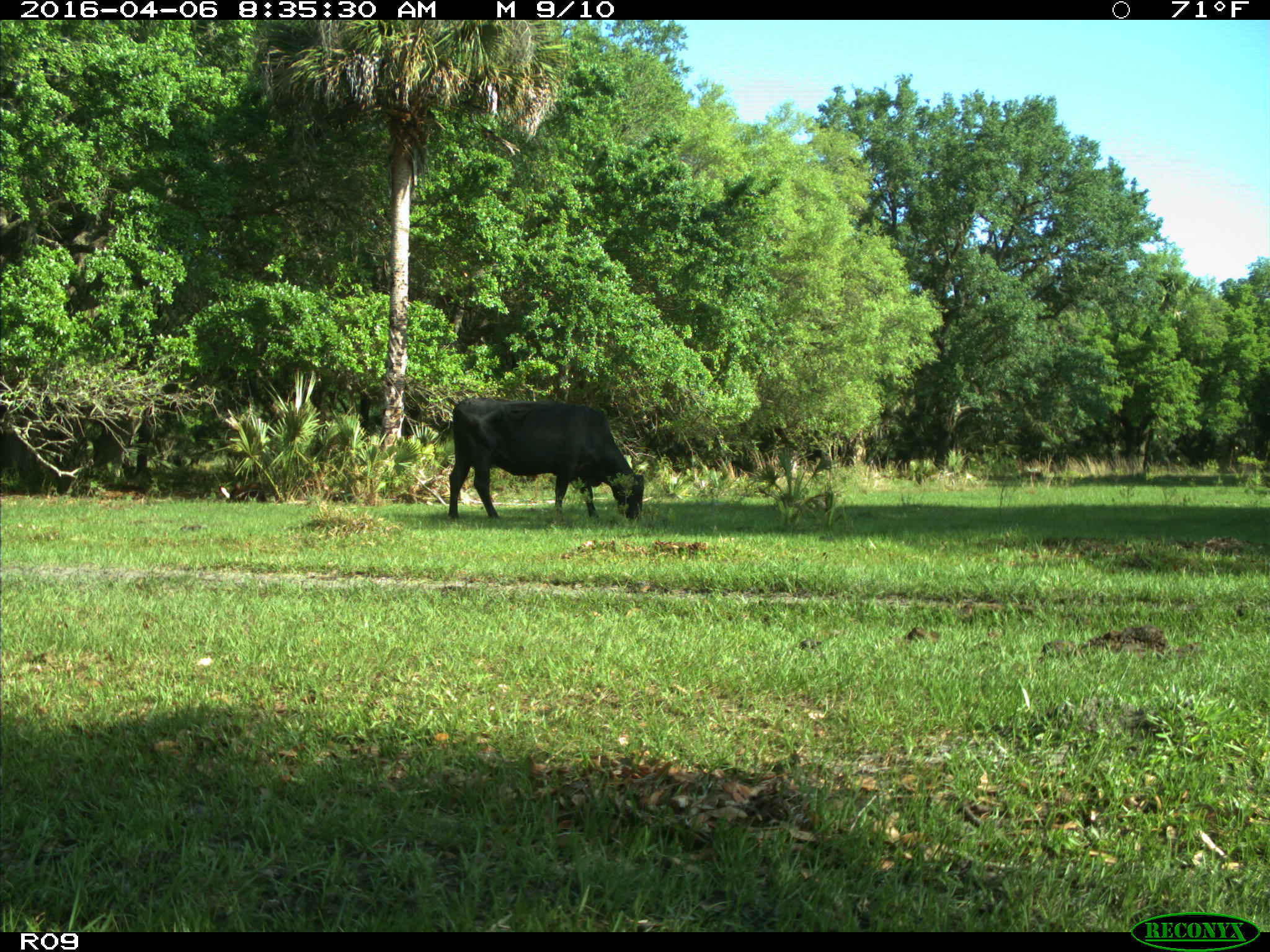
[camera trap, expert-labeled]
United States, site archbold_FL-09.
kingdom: Animalia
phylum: Chordata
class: Mammalia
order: Artiodactyla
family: Bovidae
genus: Bos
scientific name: Bos taurus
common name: domestic cow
Bos taurus (domestic cow).